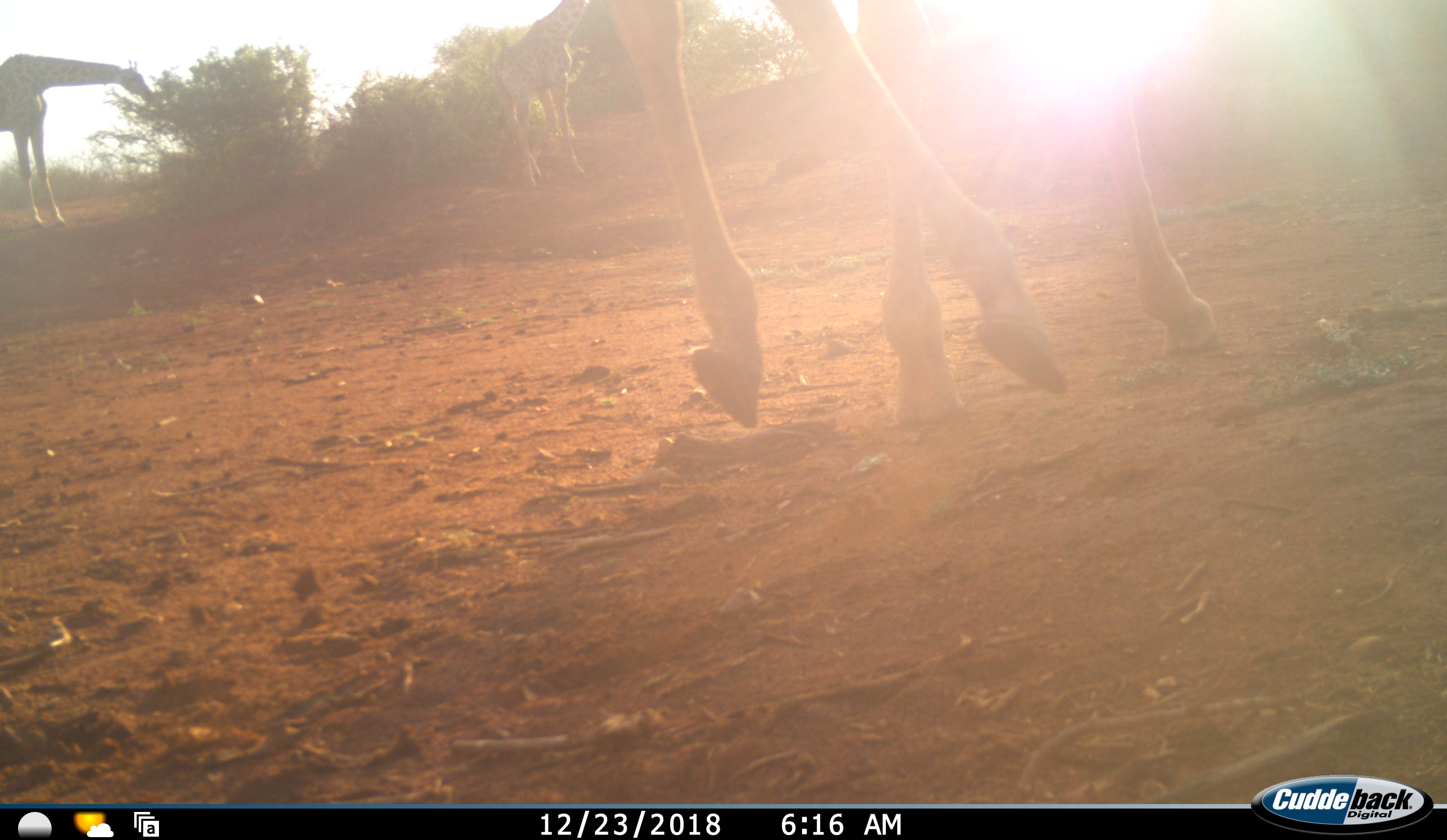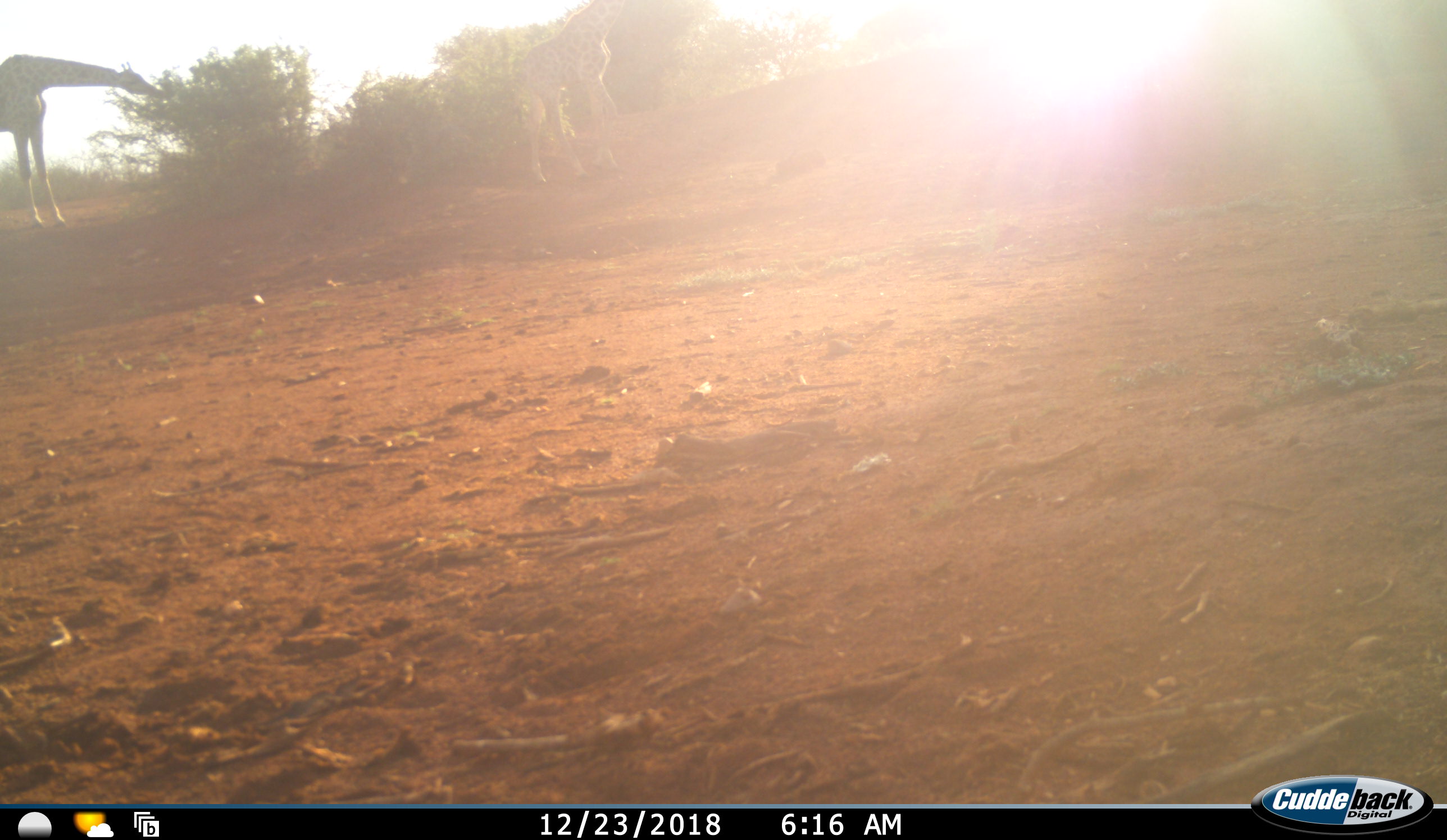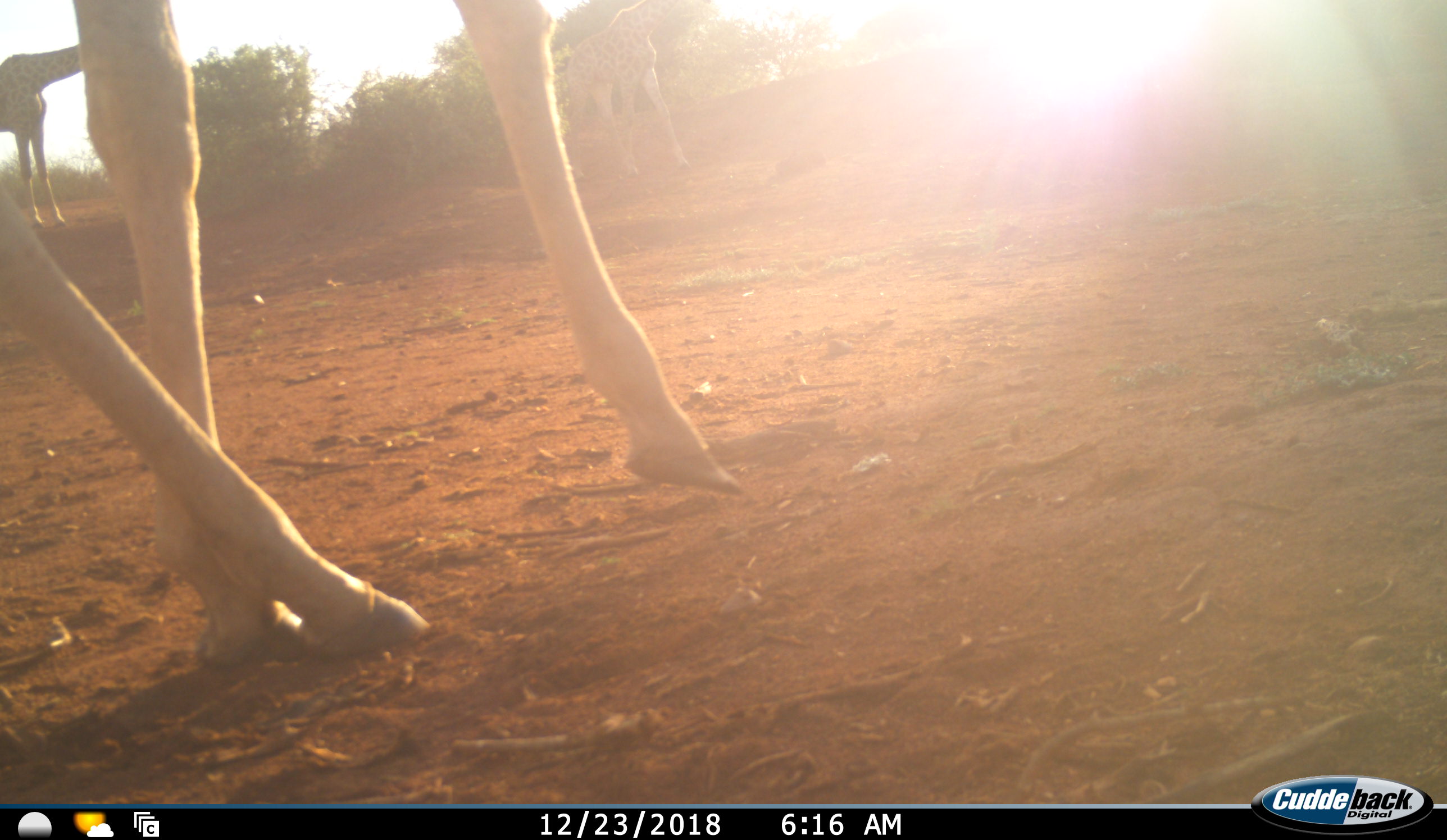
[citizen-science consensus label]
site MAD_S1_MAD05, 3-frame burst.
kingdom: Animalia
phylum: Chordata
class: Mammalia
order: Artiodactyla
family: Giraffidae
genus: Giraffa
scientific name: Giraffa camelopardalis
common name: giraffe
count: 3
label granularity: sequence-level